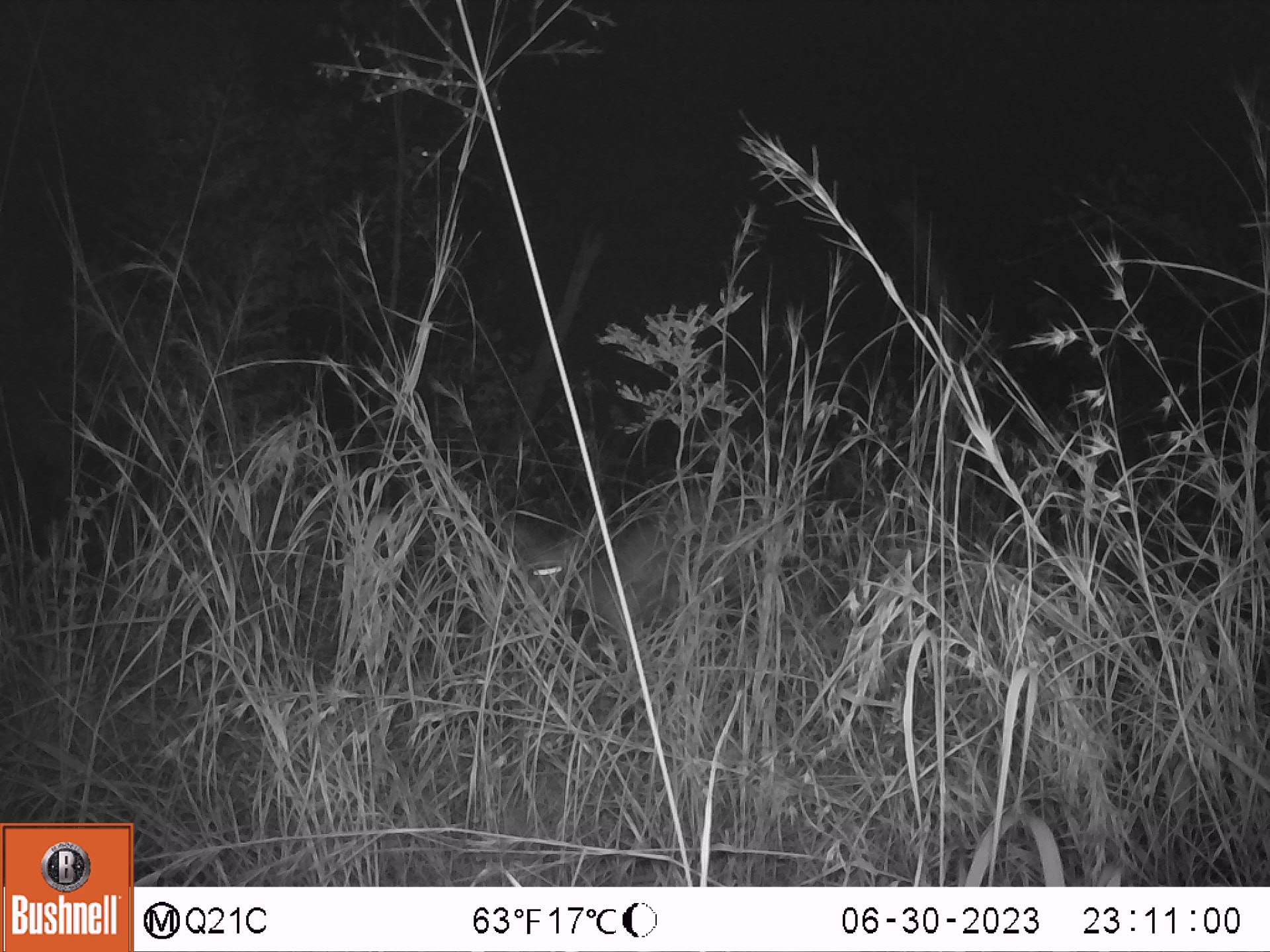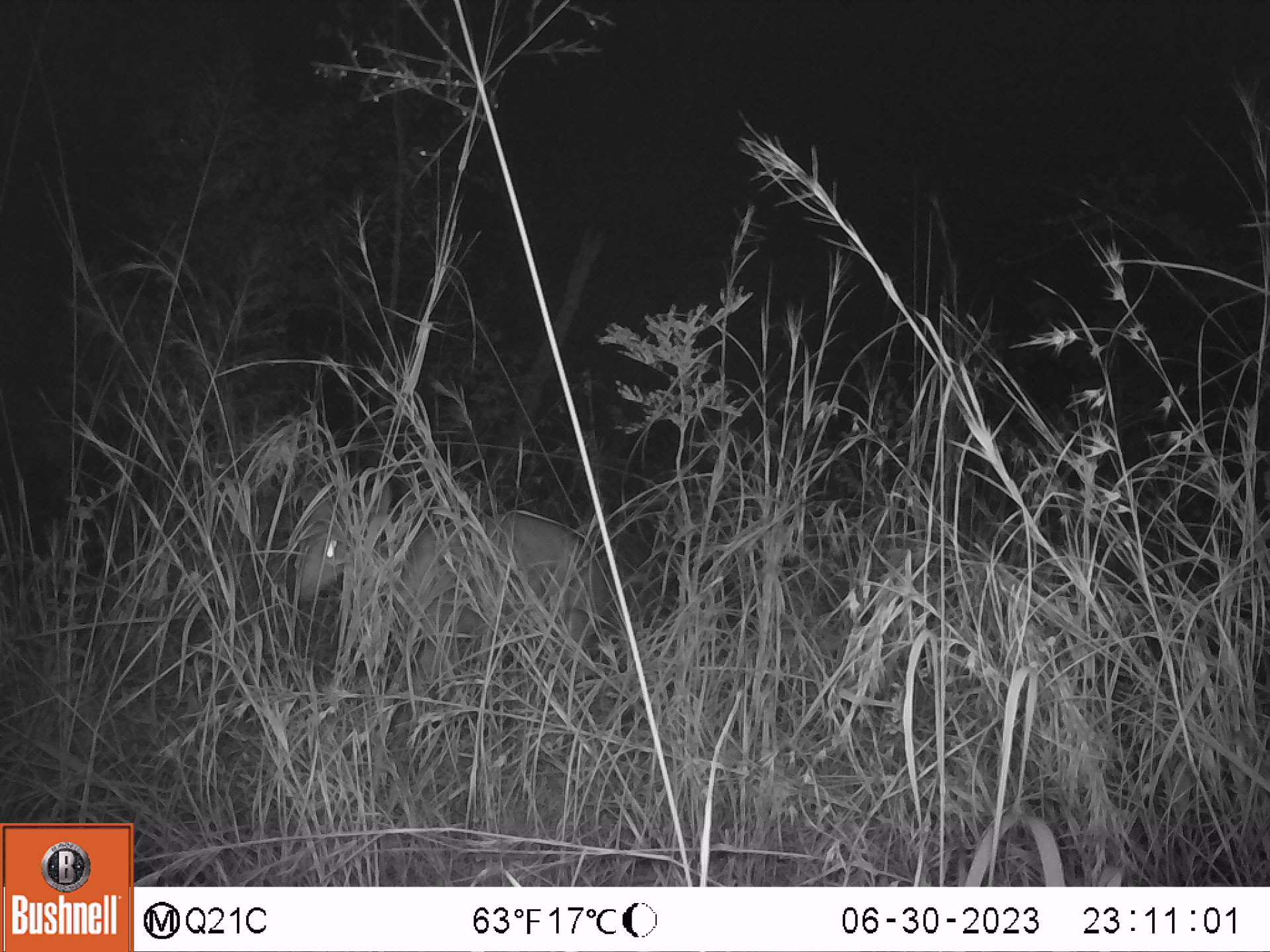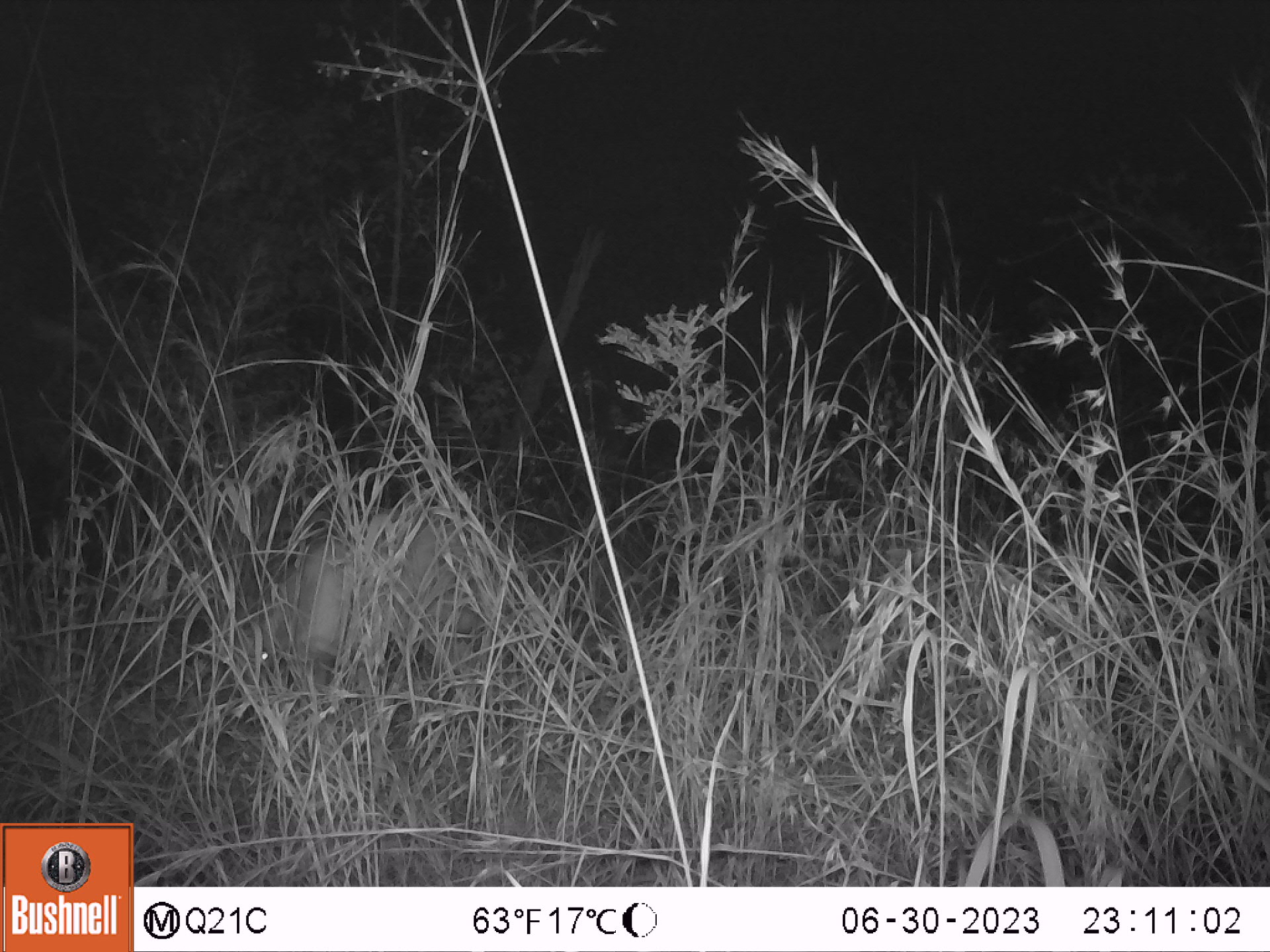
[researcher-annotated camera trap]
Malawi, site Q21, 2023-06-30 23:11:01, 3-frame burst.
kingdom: Animalia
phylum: Chordata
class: Mammalia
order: Artiodactyla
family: Bovidae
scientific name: Antilopinae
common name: small antelope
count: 1